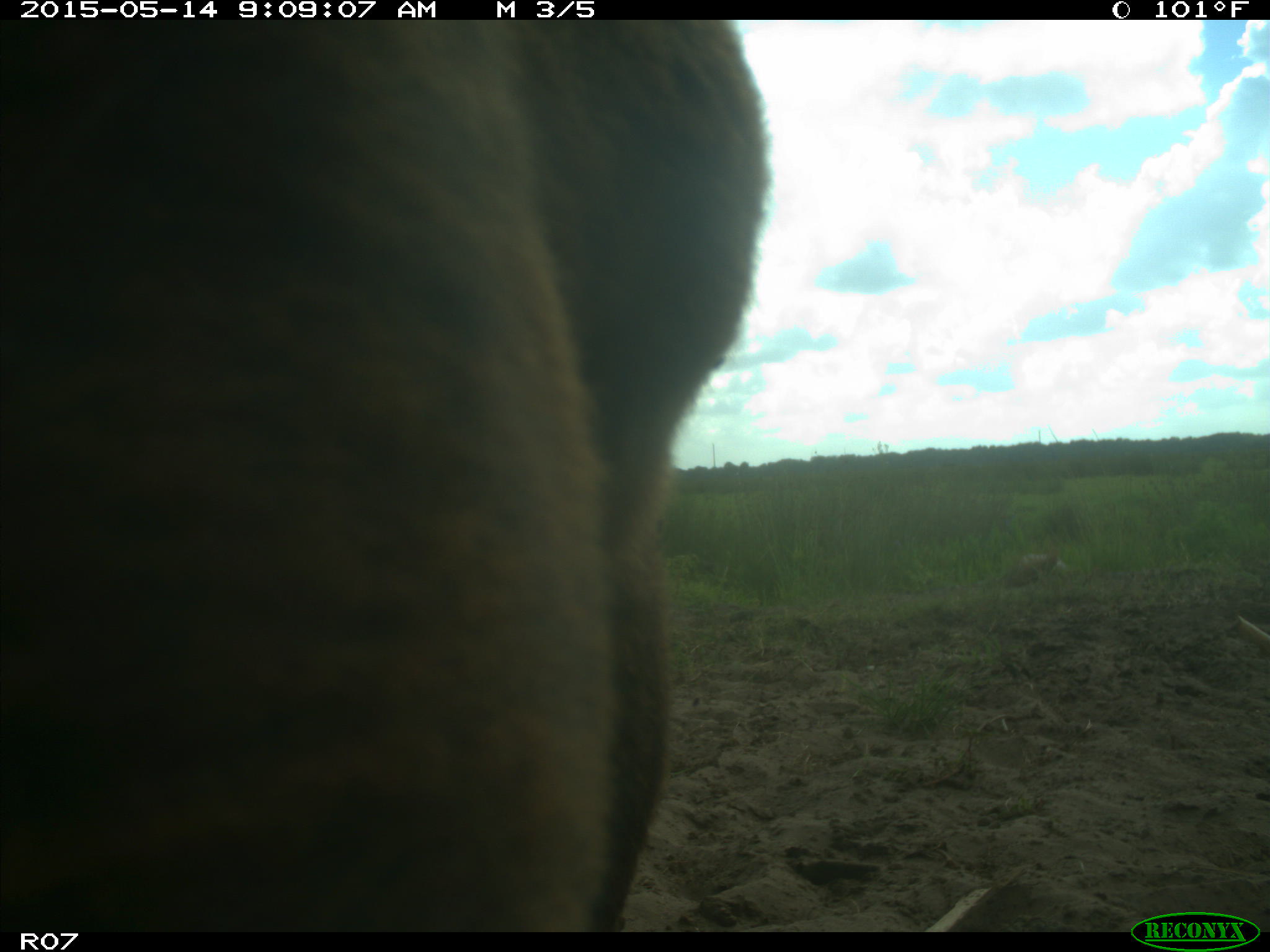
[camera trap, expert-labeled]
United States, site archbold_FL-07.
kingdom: Animalia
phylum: Chordata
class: Mammalia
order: Artiodactyla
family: Bovidae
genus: Bos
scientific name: Bos taurus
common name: domestic cow